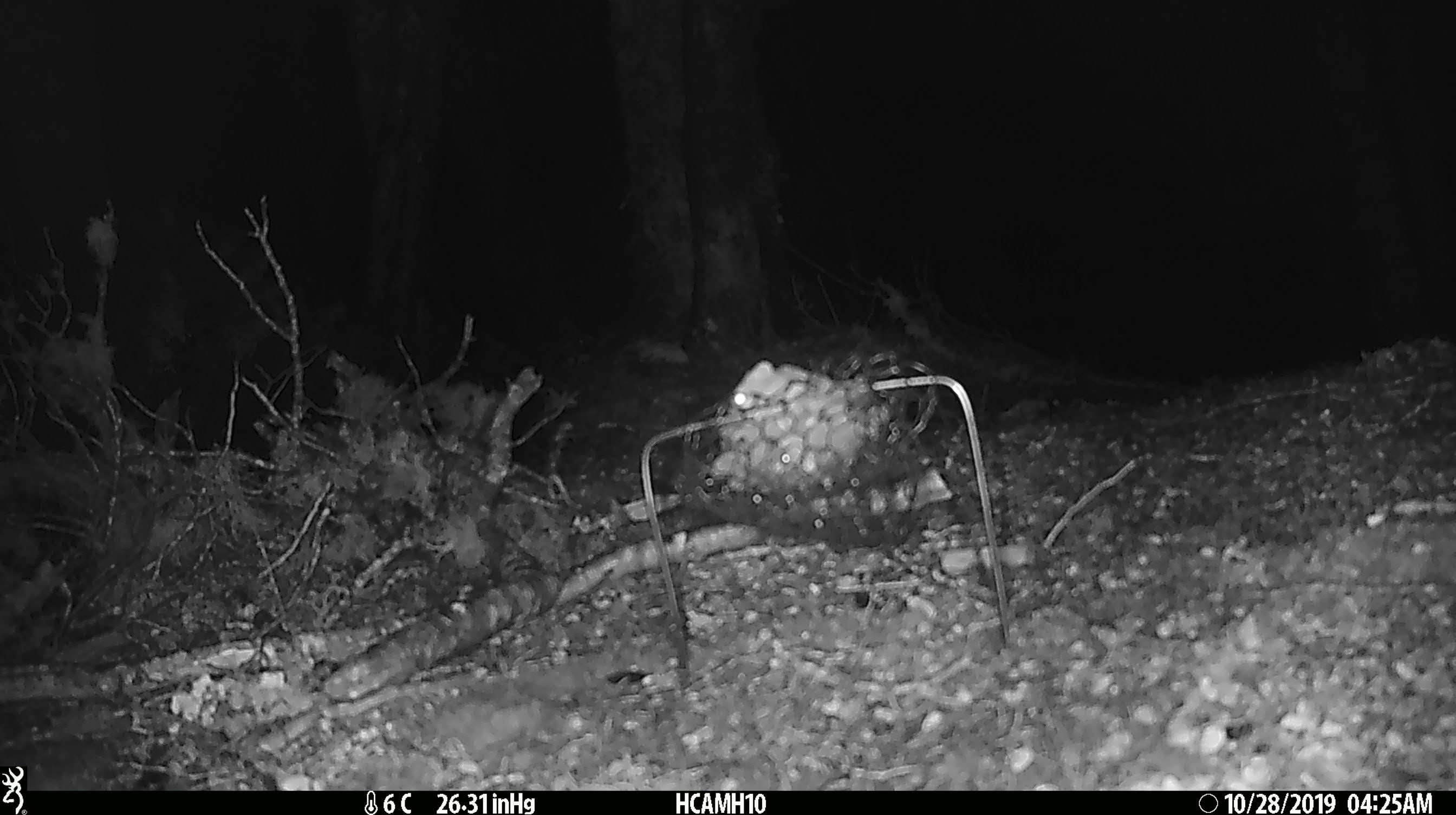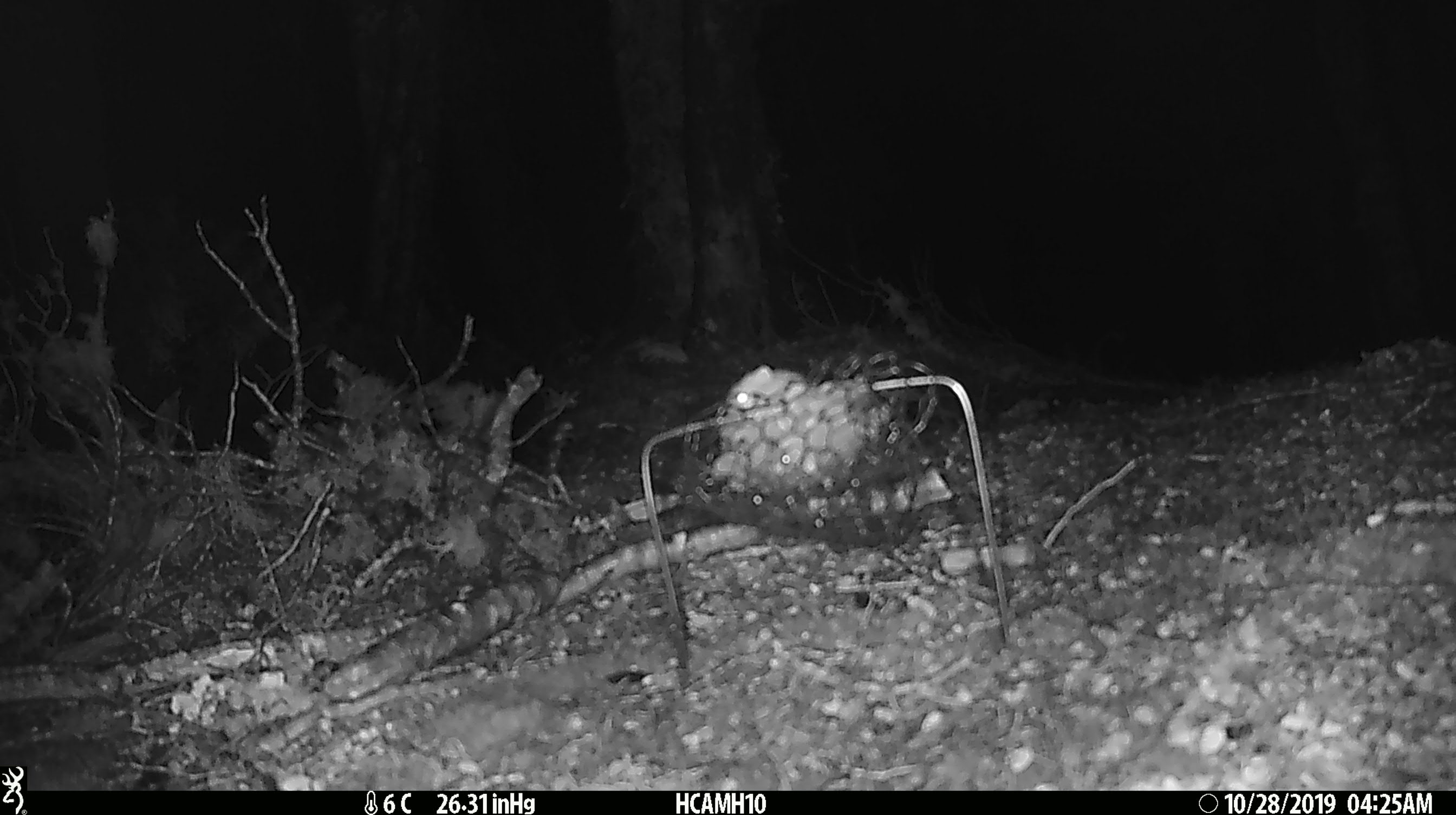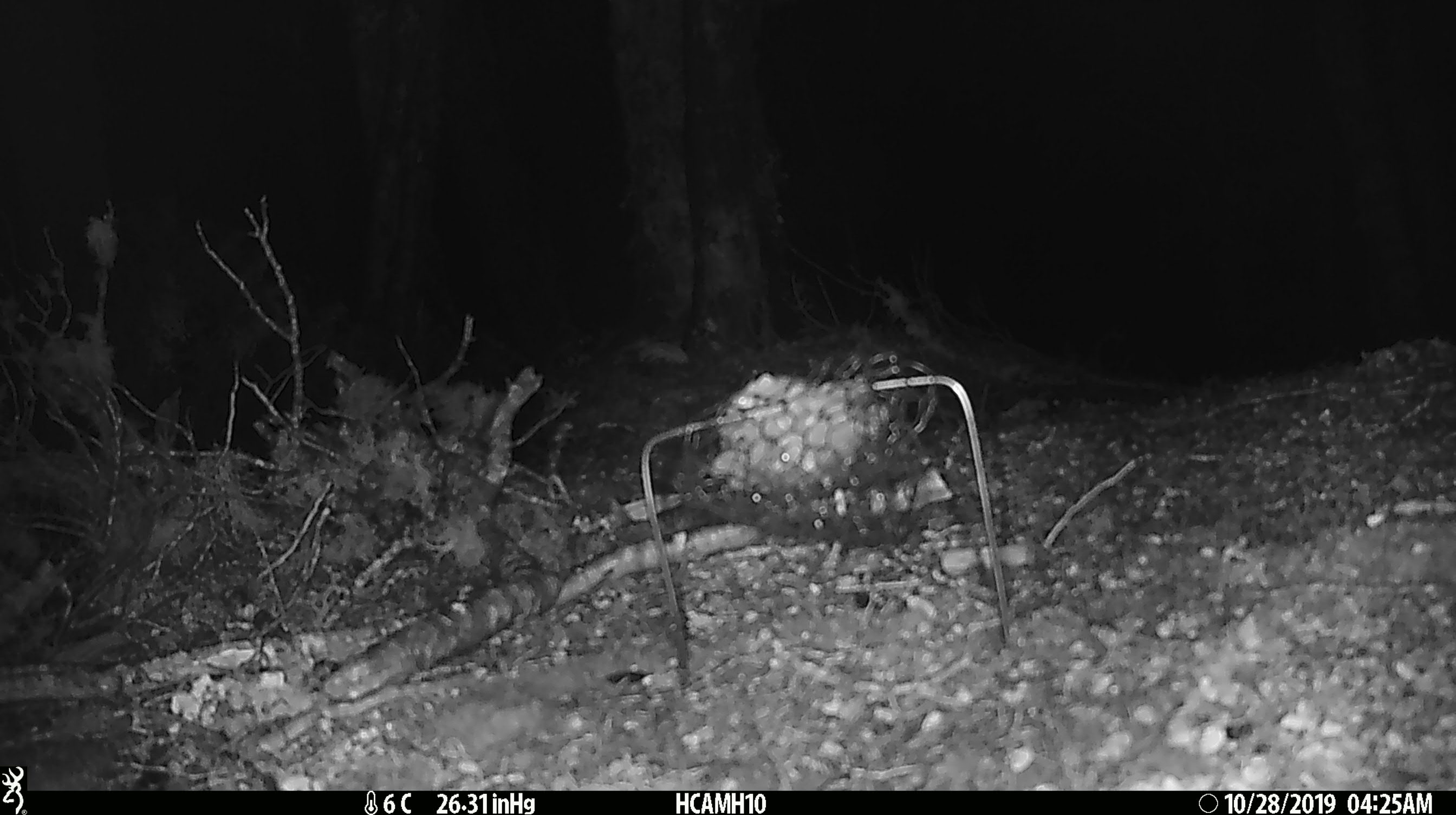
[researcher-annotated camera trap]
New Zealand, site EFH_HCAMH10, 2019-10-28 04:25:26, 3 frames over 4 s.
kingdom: Animalia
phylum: Chordata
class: Mammalia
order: Rodentia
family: Muridae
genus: Mus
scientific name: Mus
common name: mouse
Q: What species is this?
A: Mouse (Mus).